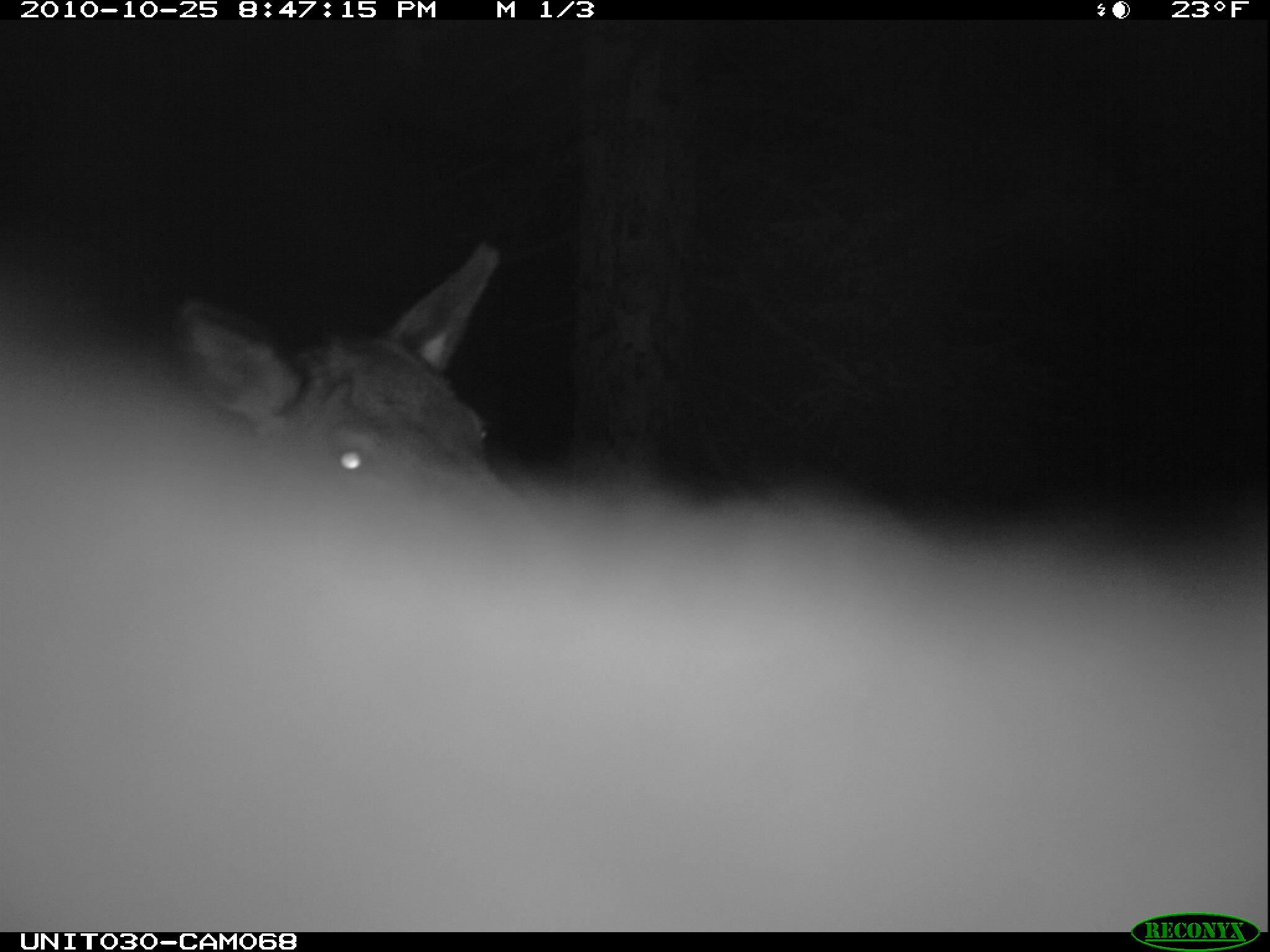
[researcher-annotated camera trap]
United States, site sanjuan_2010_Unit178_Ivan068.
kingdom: Animalia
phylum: Chordata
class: Mammalia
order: Artiodactyla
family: Cervidae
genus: Cervus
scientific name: Cervus elaphus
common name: red deer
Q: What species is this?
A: Cervus elaphus (red deer).